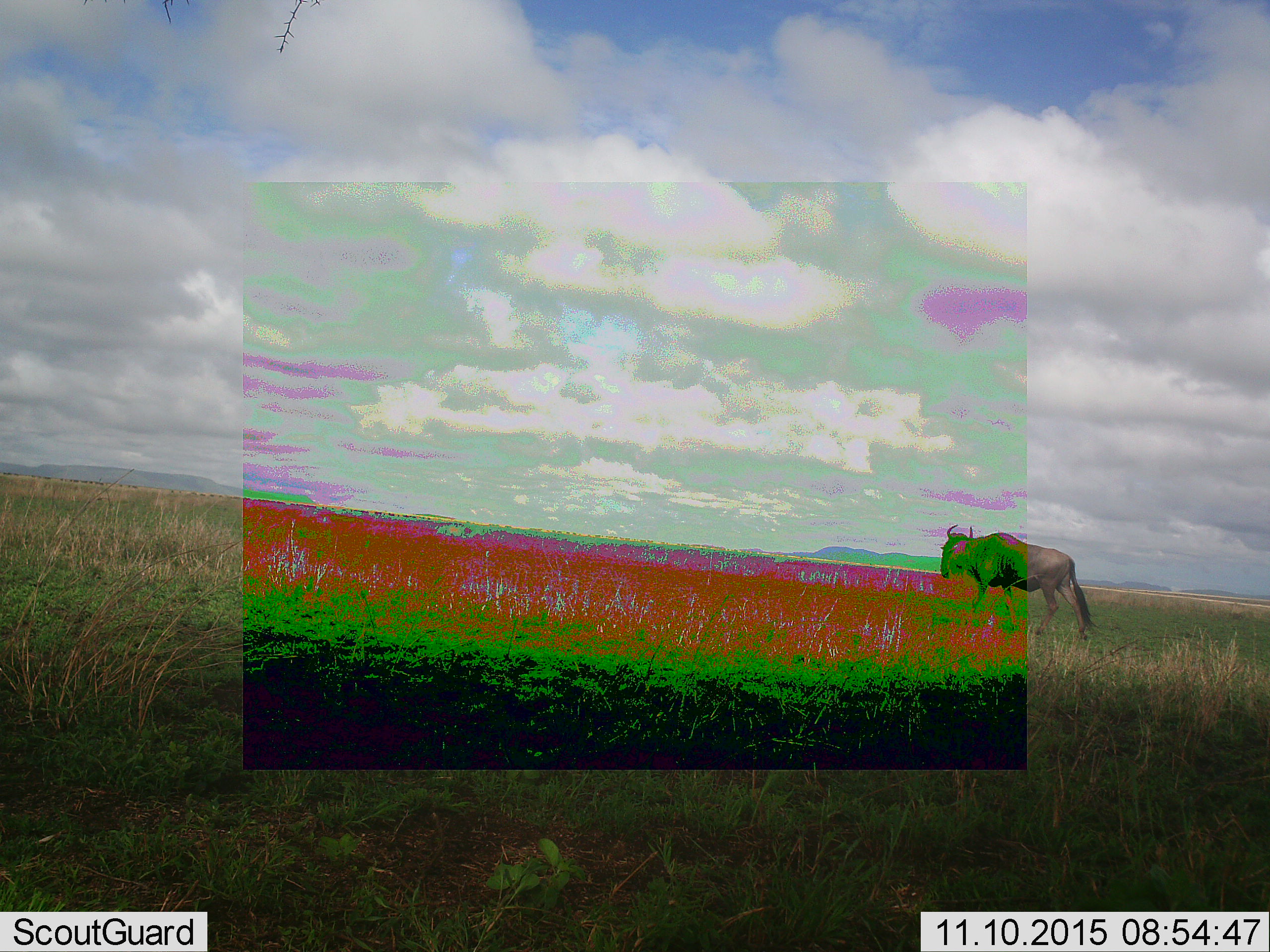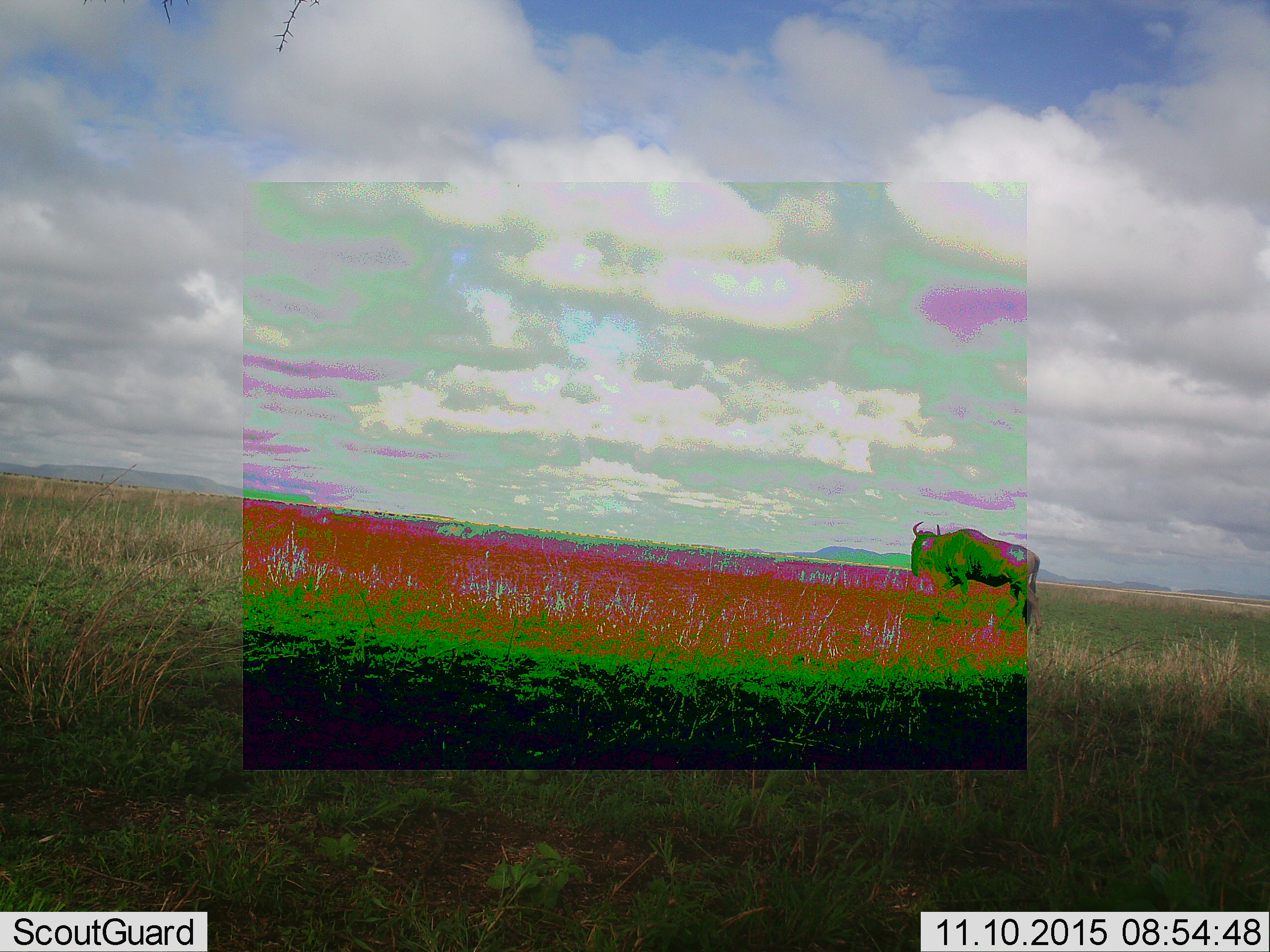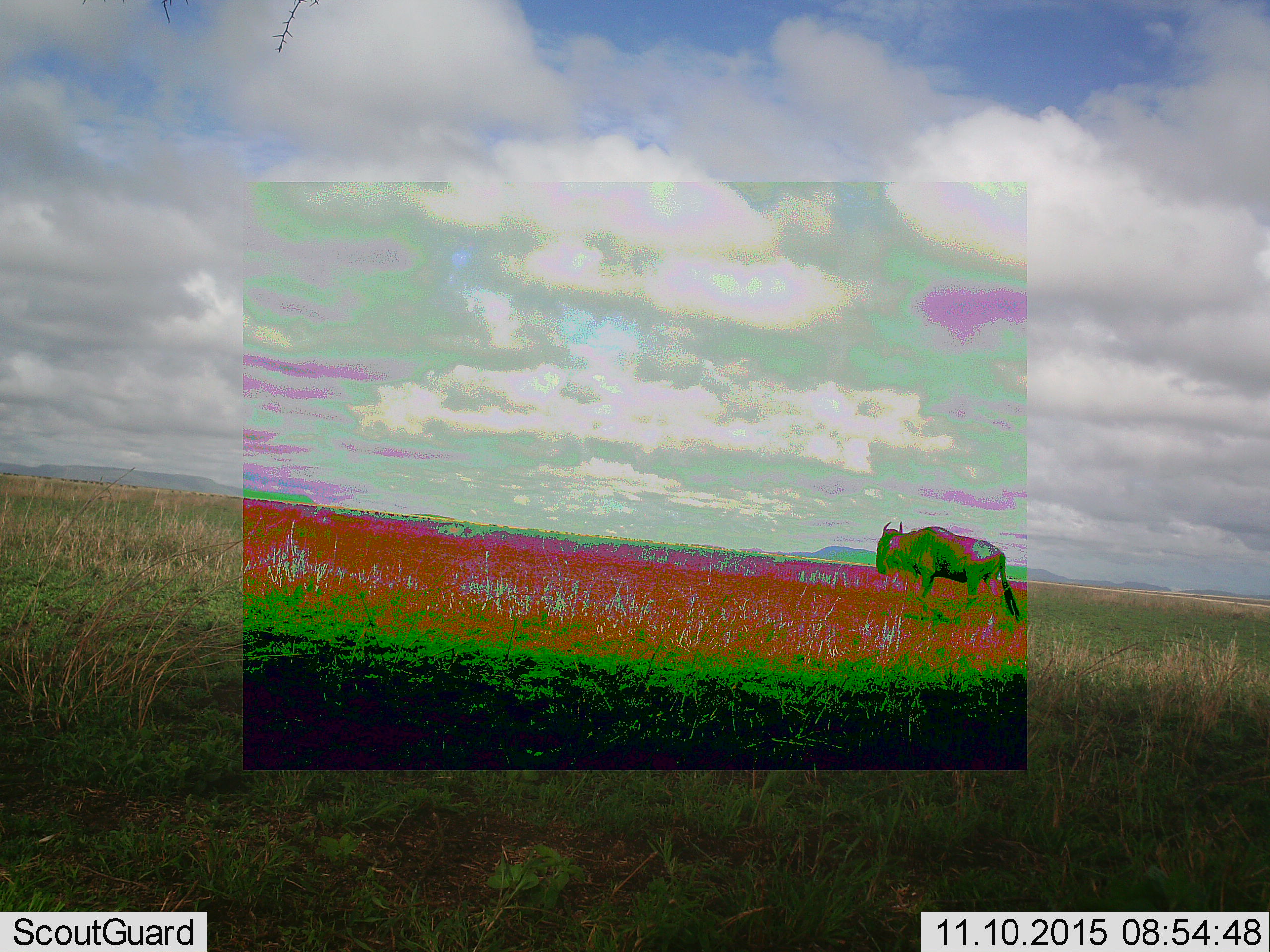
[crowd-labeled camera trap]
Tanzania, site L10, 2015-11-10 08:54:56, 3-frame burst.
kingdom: Animalia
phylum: Chordata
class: Mammalia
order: Artiodactyla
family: Bovidae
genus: Connochaetes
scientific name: Connochaetes taurinus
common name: blue wildebeest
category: wildebeest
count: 1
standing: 22%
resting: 0%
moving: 100%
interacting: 0%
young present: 0%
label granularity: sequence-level